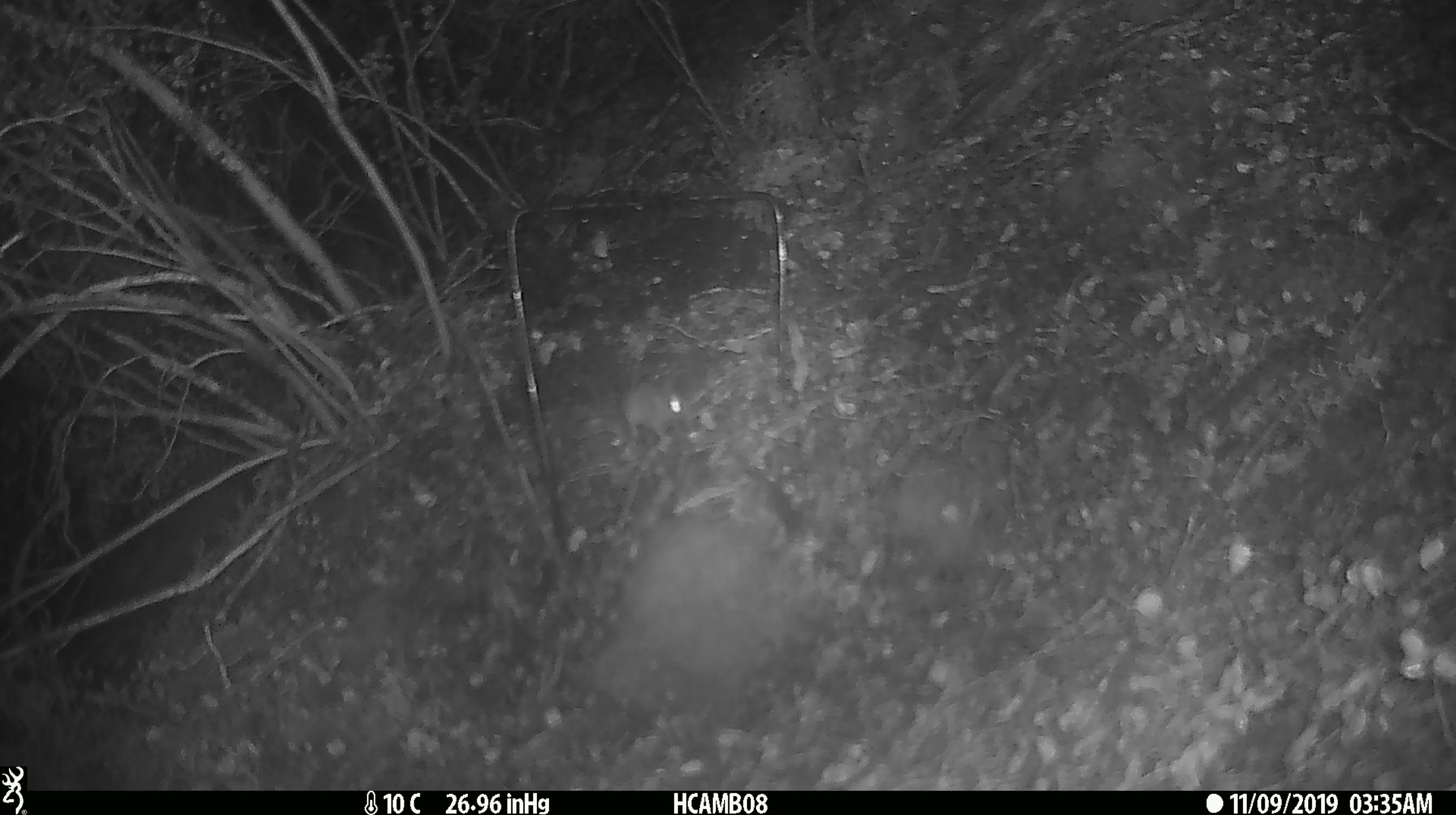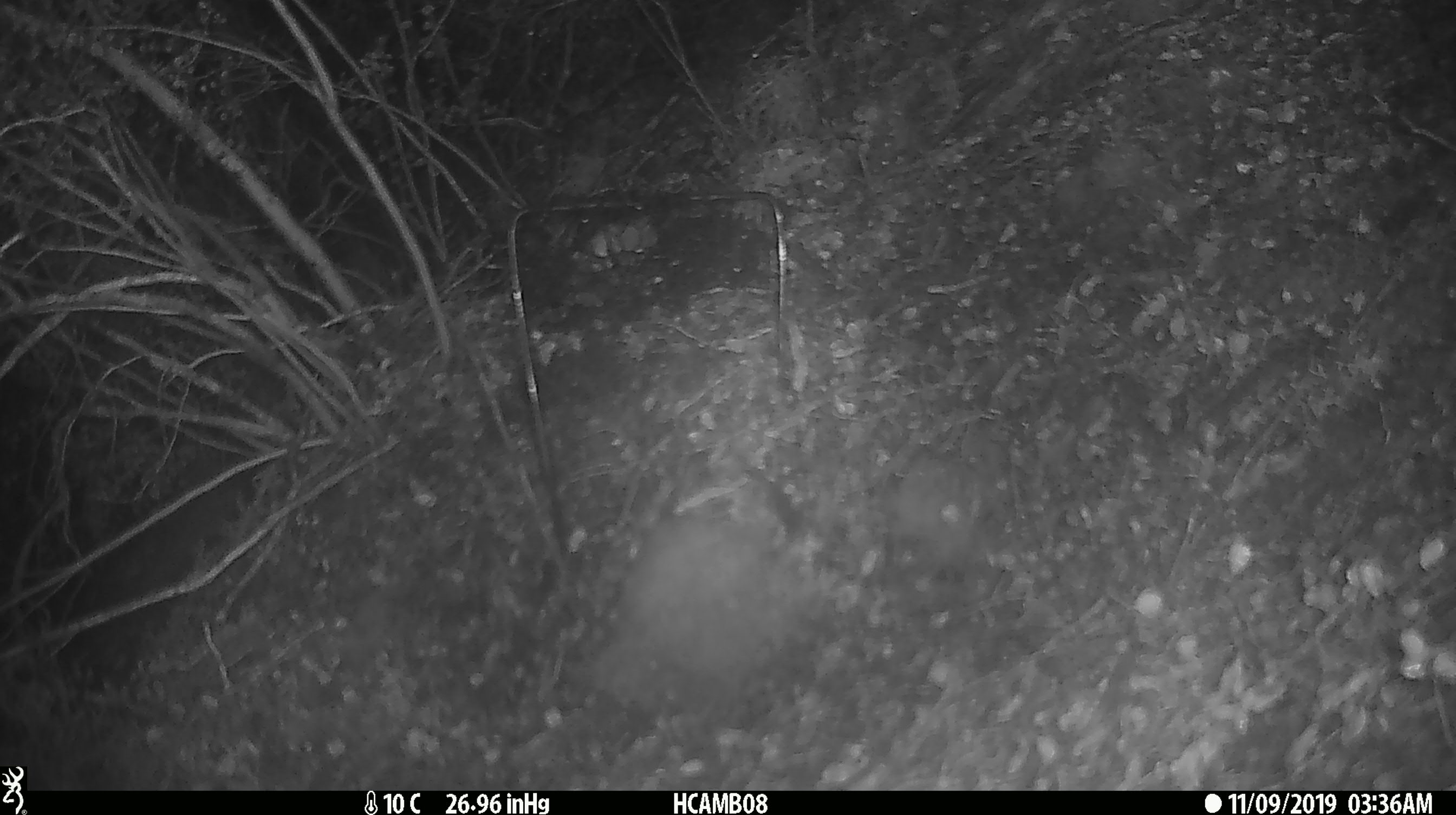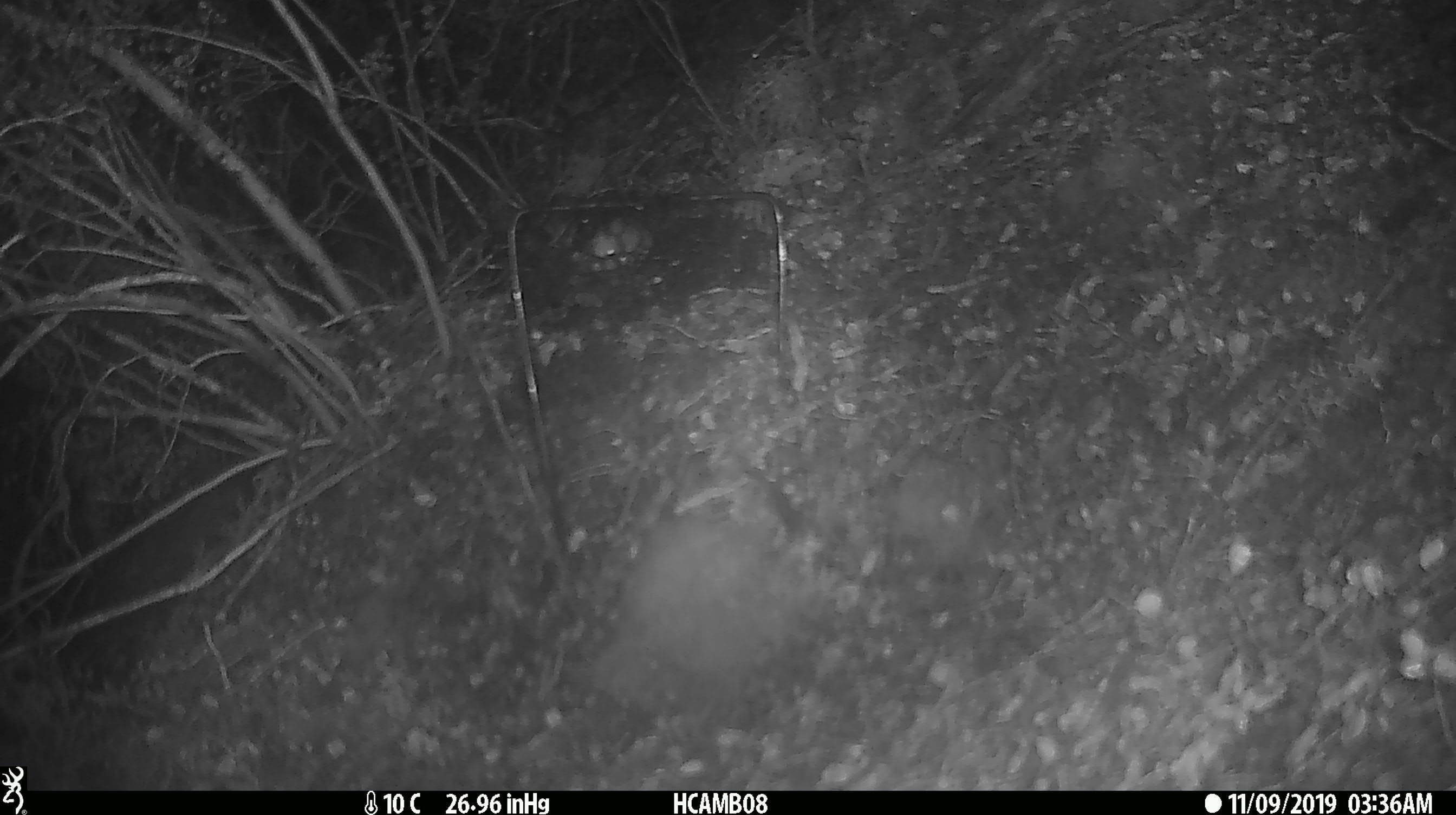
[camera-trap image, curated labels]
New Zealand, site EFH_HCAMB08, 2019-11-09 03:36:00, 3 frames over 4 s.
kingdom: Animalia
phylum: Chordata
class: Mammalia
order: Rodentia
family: Muridae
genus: Mus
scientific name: Mus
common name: mouse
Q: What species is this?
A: Mouse (Mus).